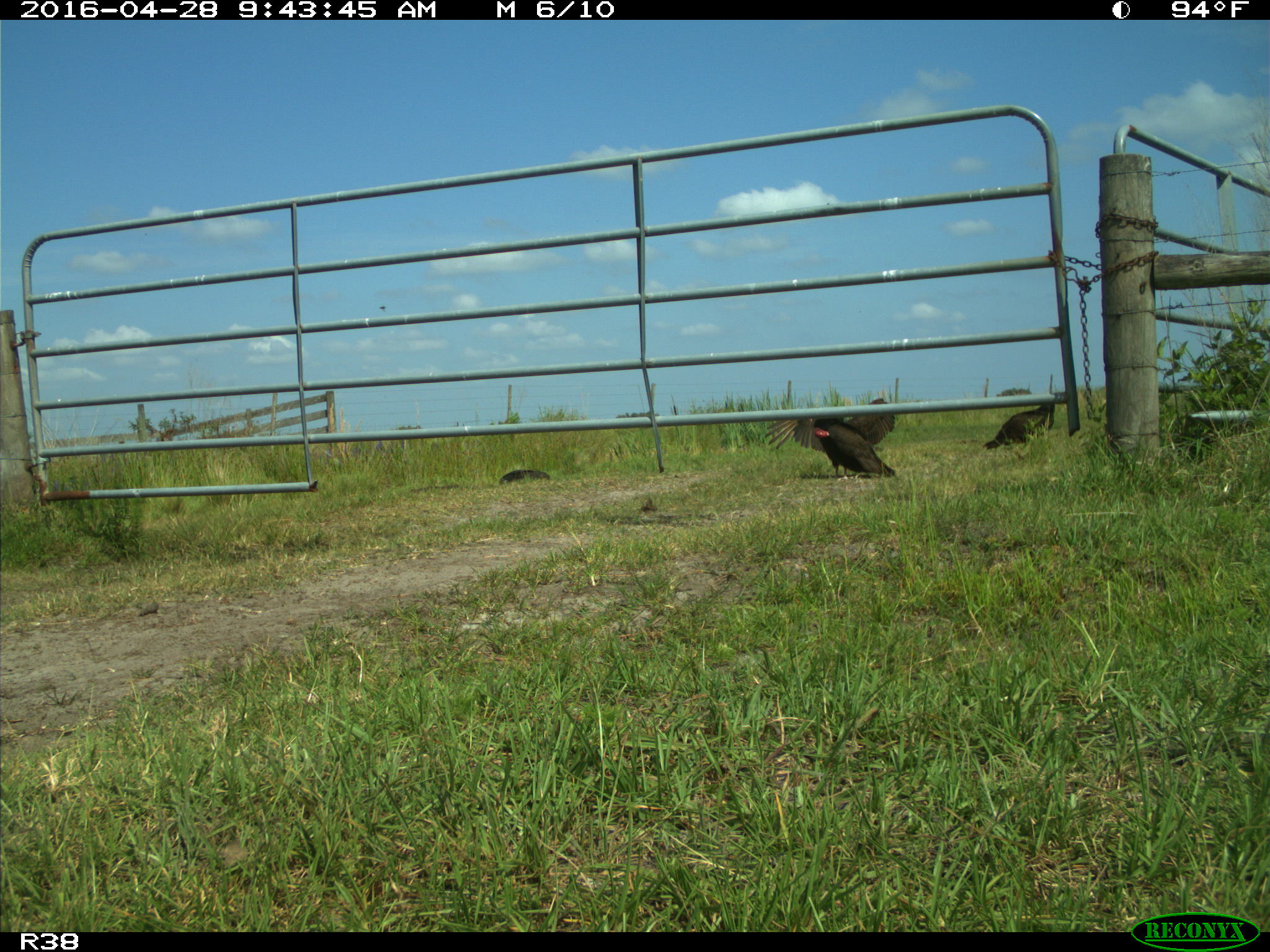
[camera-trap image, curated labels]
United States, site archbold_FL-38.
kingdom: Animalia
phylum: Chordata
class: Aves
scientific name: Aves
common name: birds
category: unidentified bird